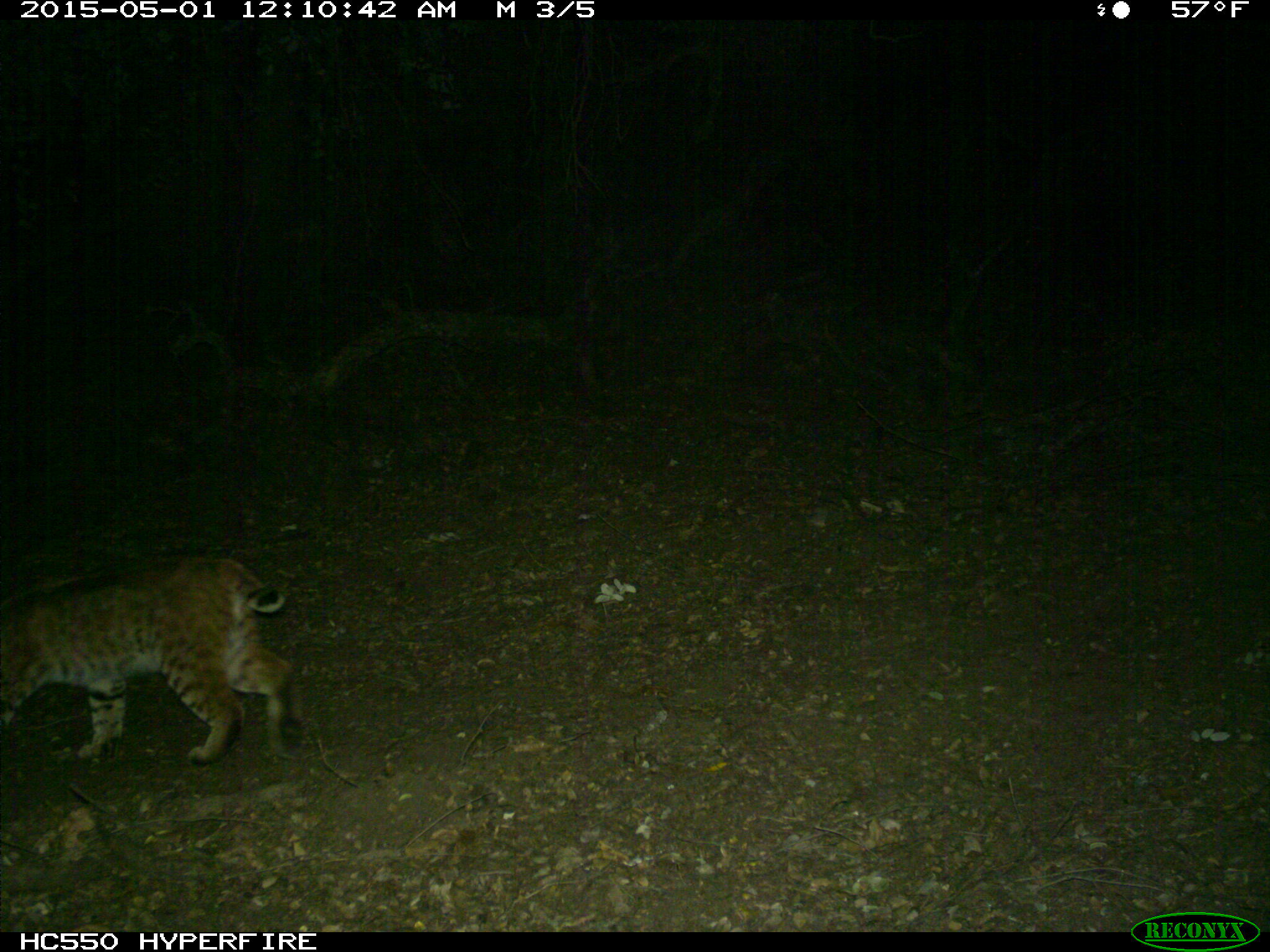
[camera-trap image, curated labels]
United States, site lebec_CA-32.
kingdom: Animalia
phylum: Chordata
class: Mammalia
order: Carnivora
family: Felidae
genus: Lynx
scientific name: Lynx rufus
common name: bobcat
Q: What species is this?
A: Lynx rufus (bobcat).